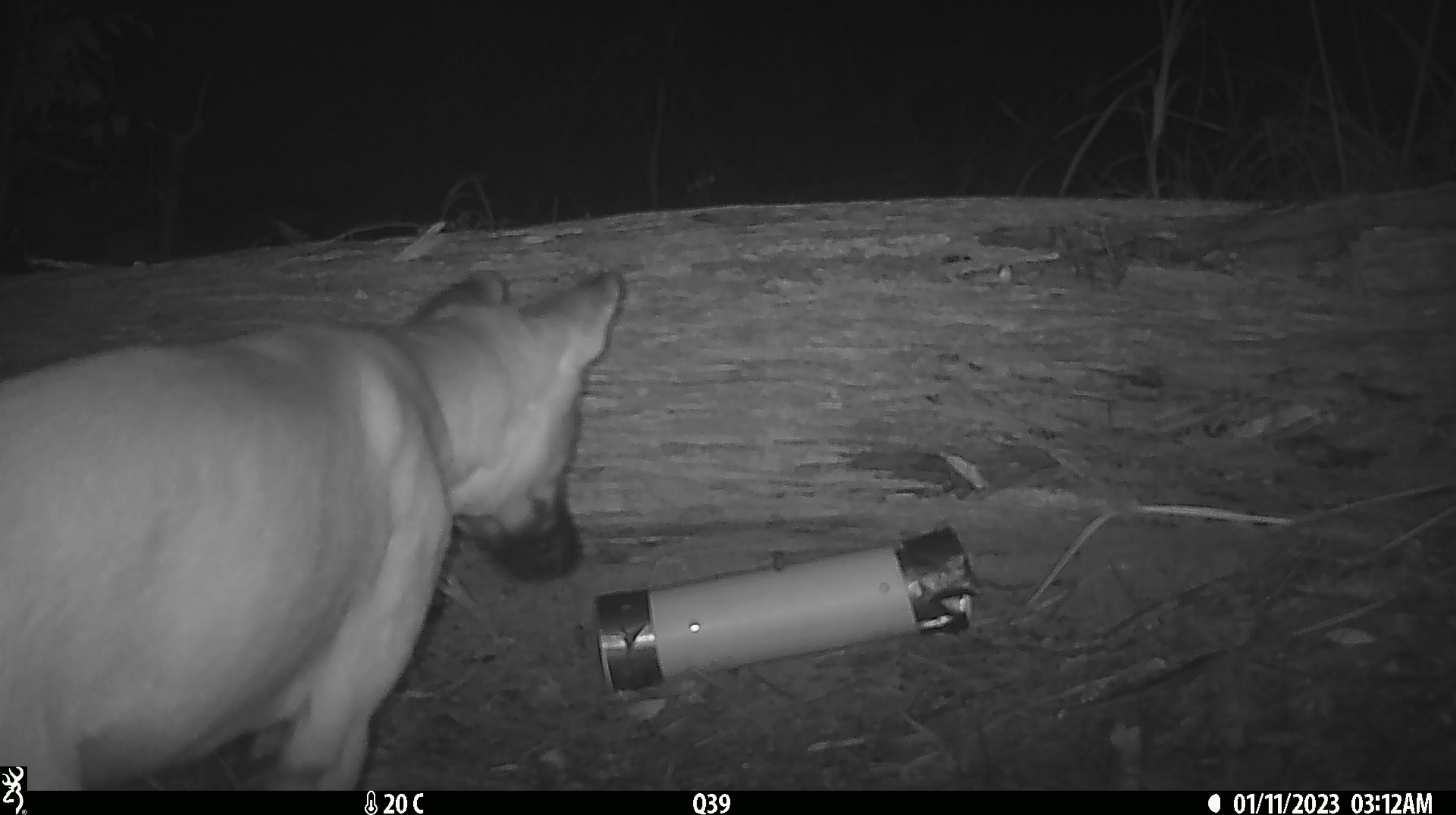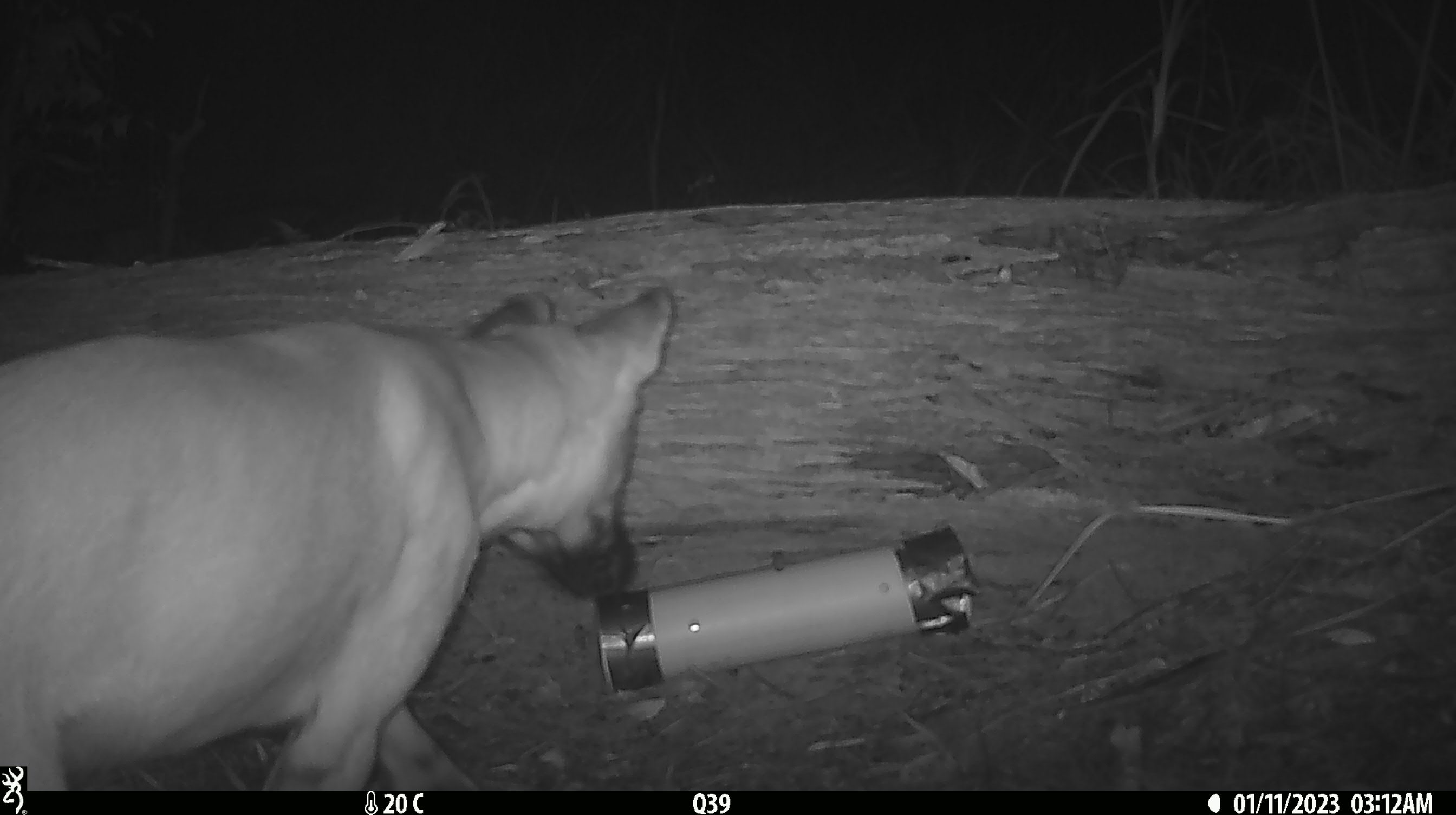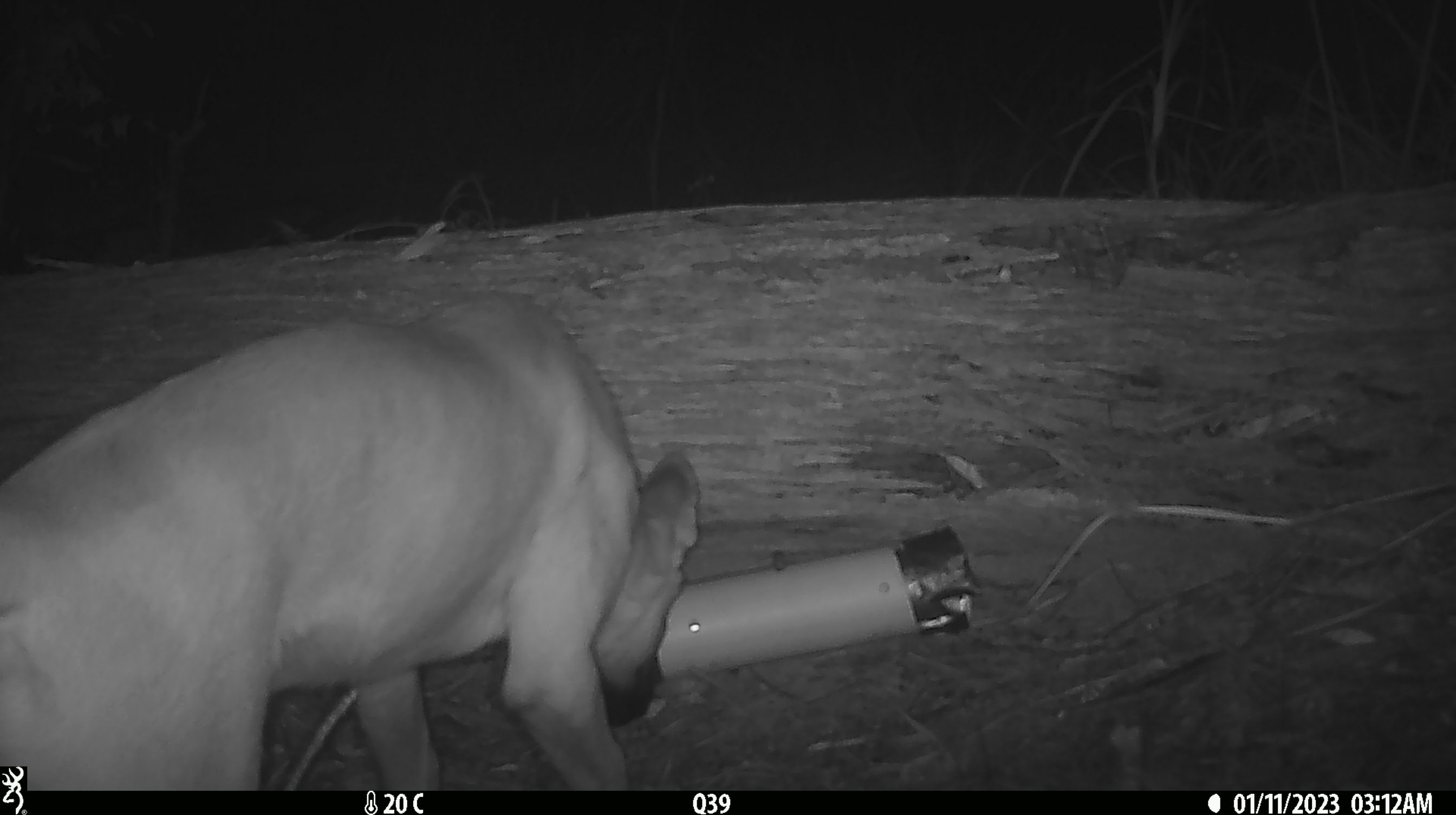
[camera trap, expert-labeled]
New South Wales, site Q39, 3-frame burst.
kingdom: Animalia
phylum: Chordata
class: Mammalia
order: Carnivora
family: Canidae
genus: Canis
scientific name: Canis familiaris dingo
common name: dingo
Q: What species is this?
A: Dingo (Canis familiaris dingo).